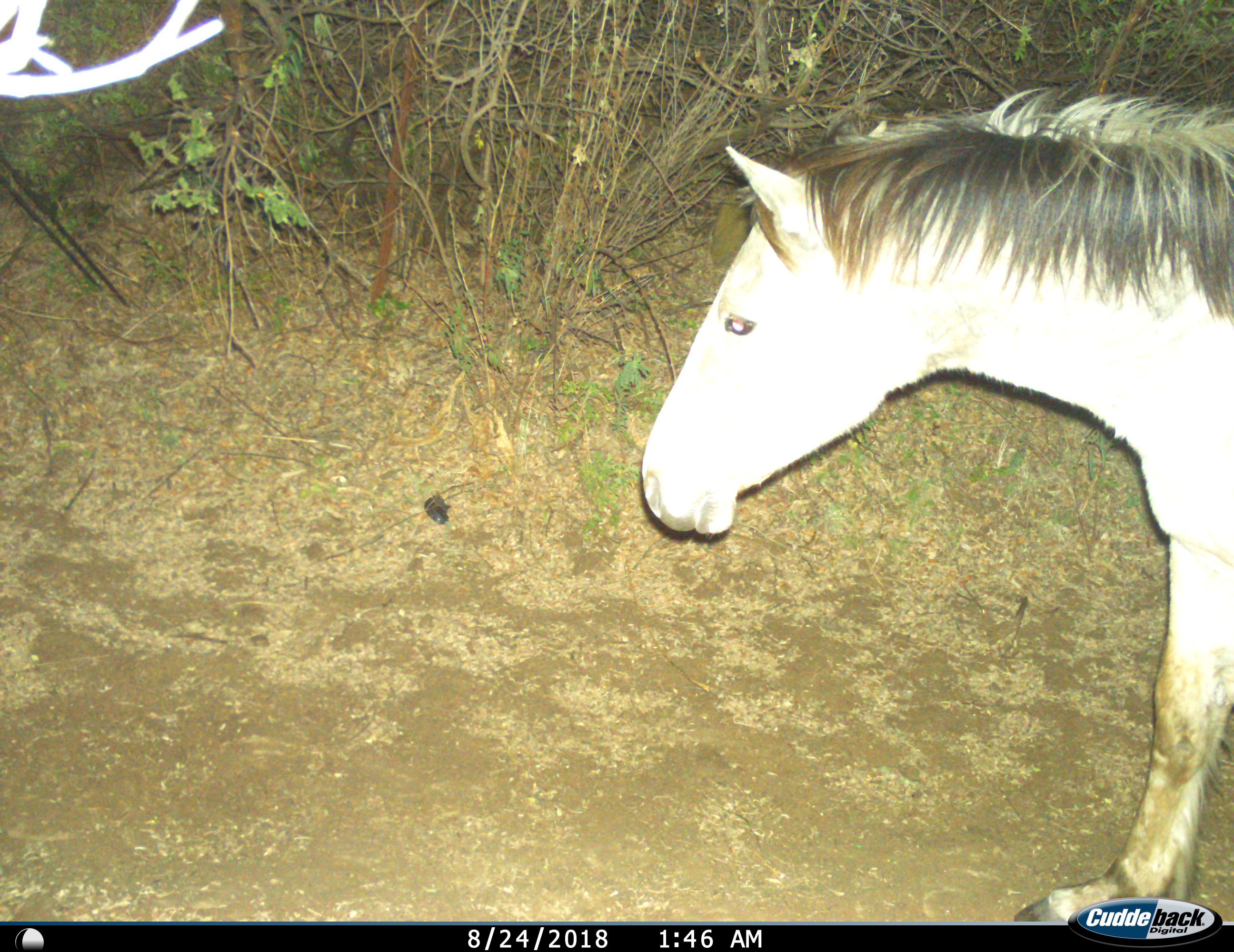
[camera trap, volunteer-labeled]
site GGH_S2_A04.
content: unidentified animal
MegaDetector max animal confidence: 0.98